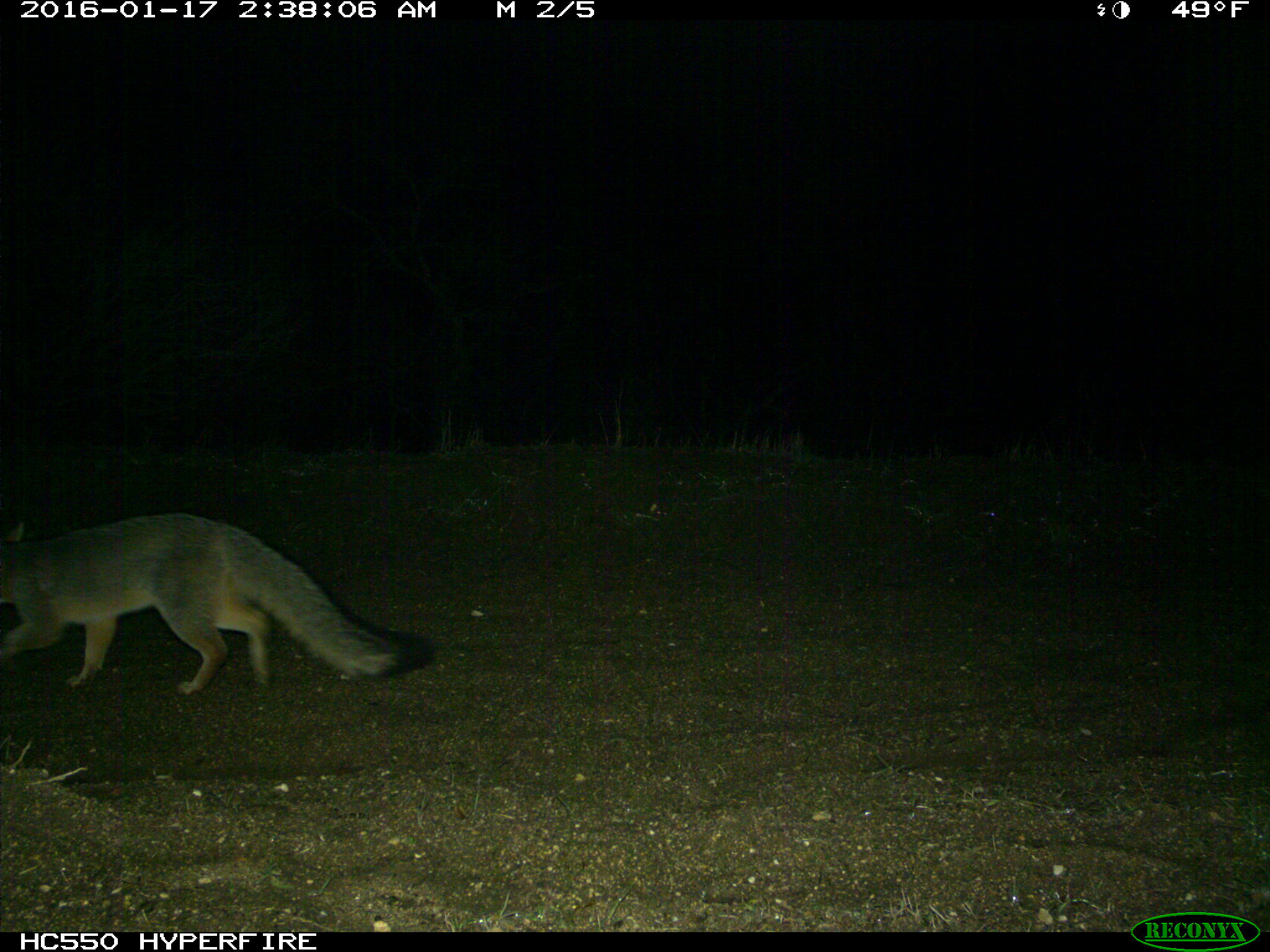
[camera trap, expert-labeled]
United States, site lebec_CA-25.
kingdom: Animalia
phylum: Chordata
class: Mammalia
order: Carnivora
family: Canidae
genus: Urocyon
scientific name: Urocyon cinereoargenteus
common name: gray fox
Urocyon cinereoargenteus (gray fox).